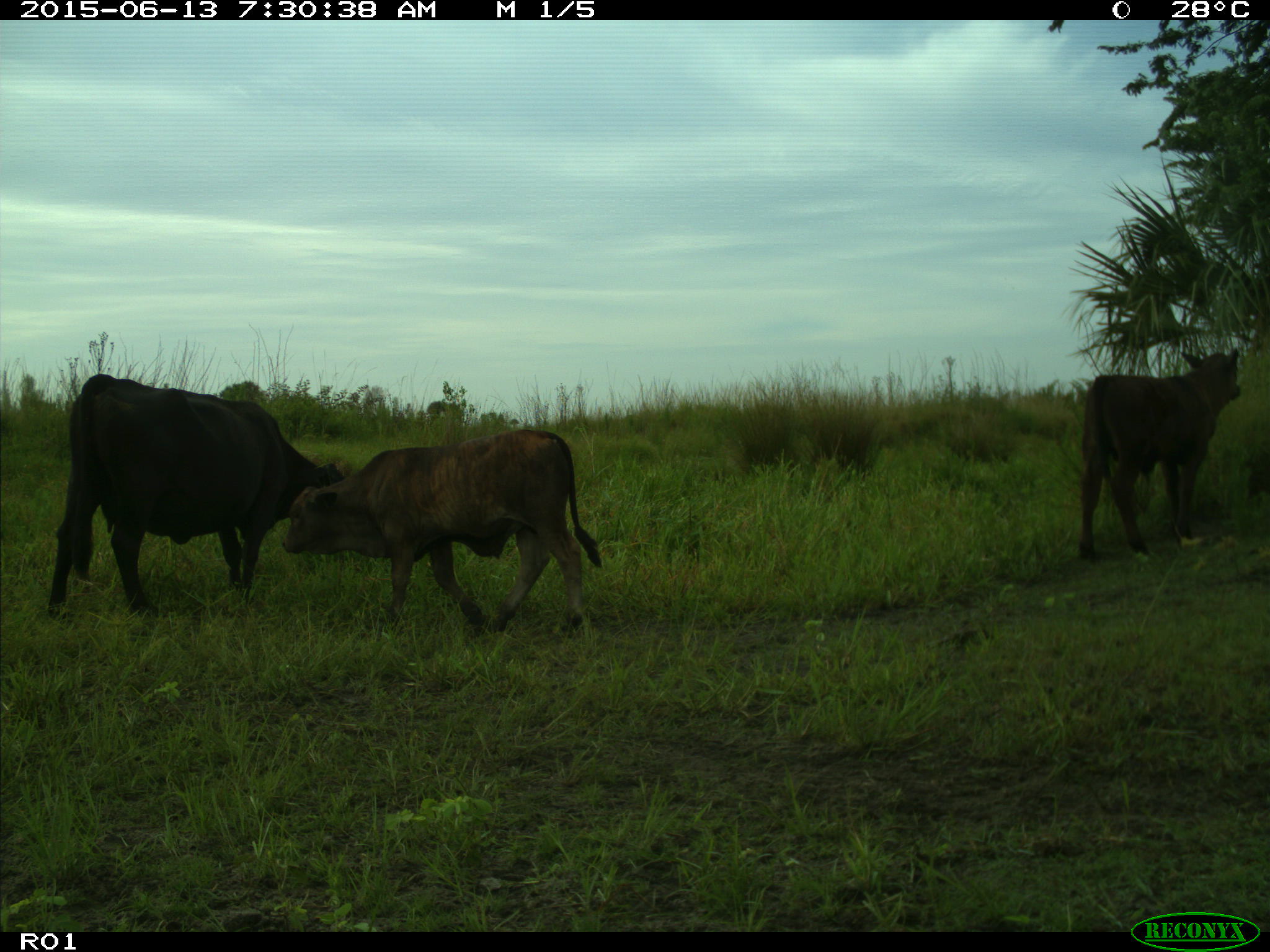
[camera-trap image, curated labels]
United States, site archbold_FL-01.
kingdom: Animalia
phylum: Chordata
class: Mammalia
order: Artiodactyla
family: Bovidae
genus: Bos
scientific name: Bos taurus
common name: domestic cow